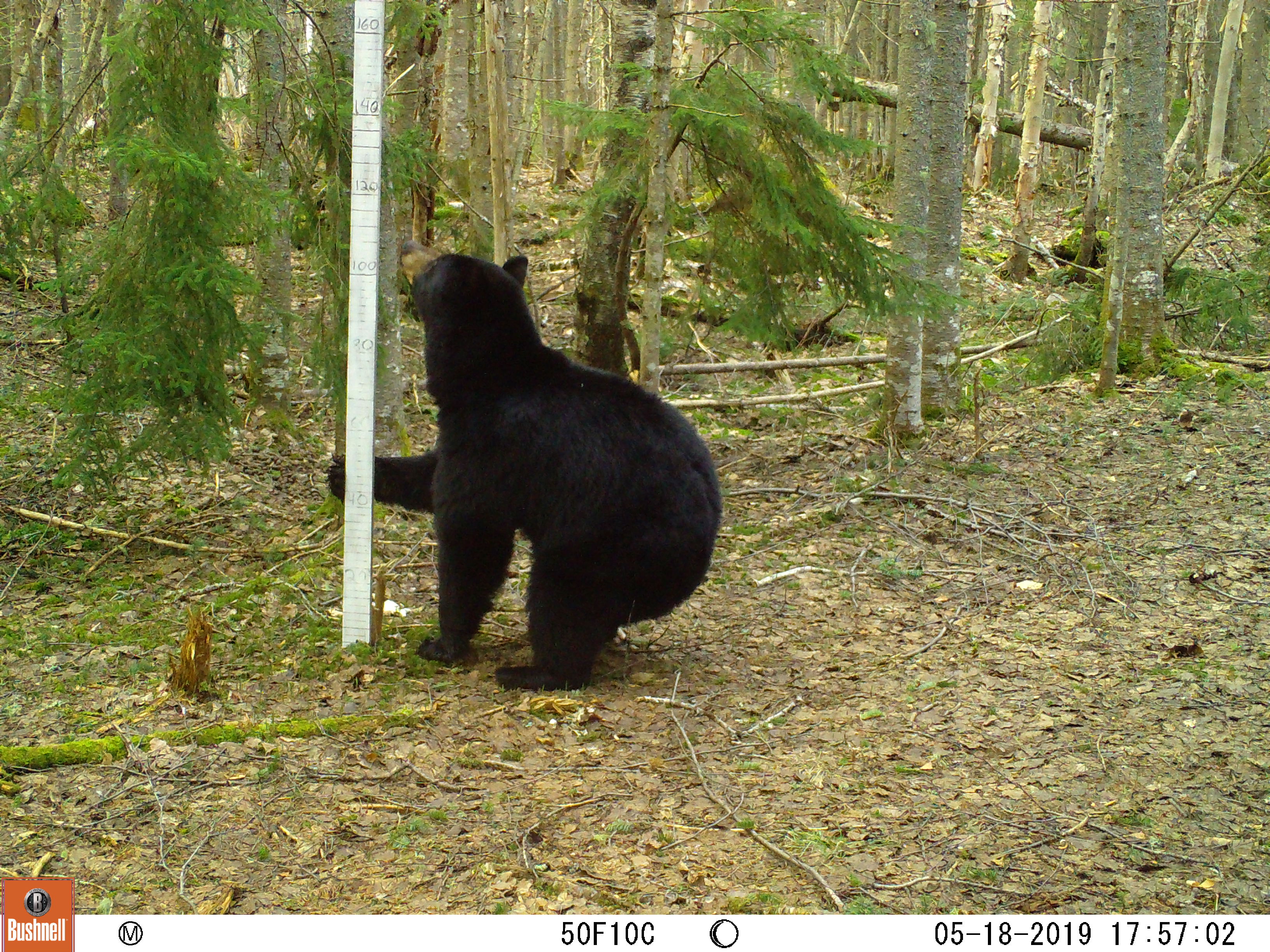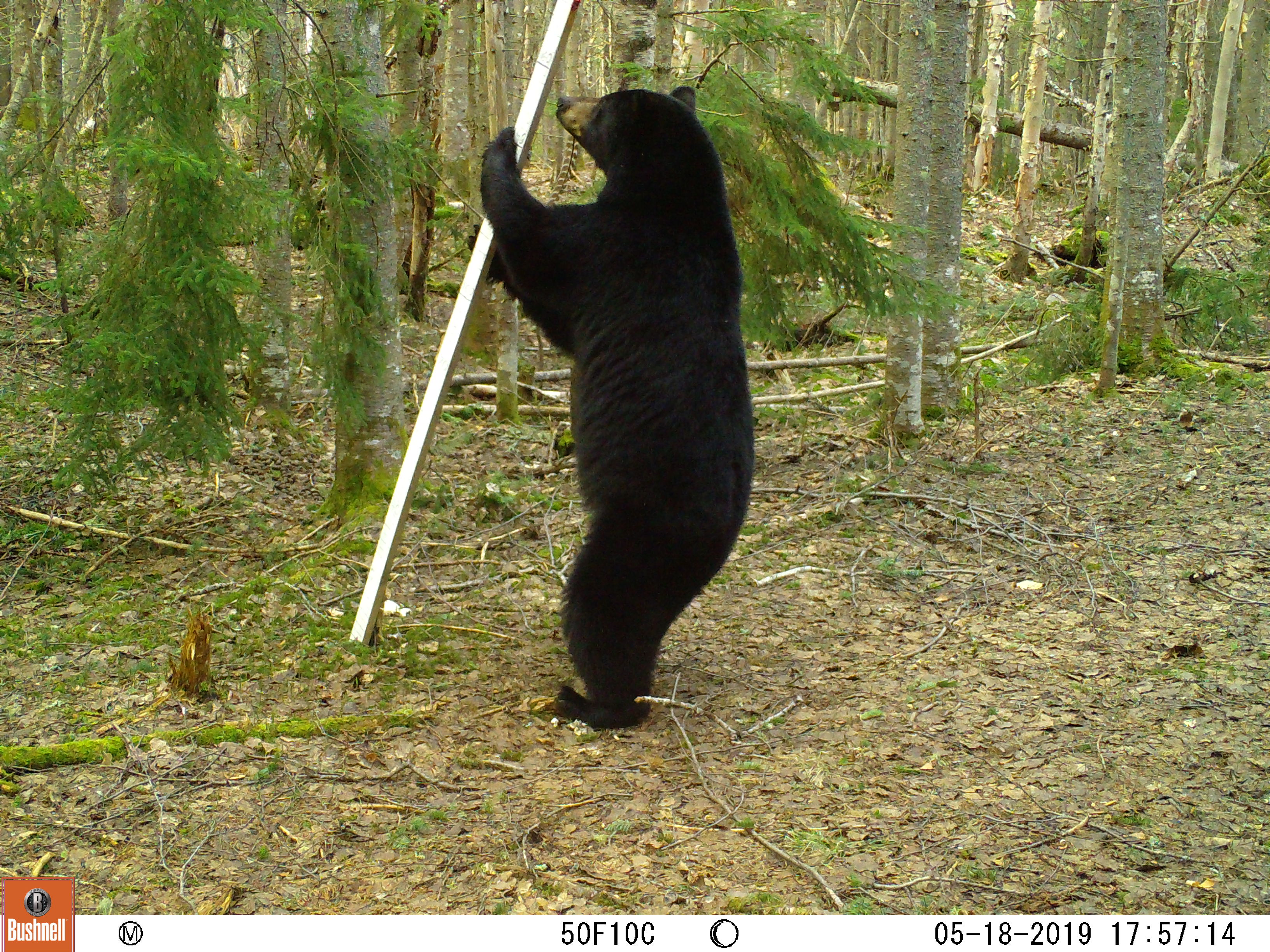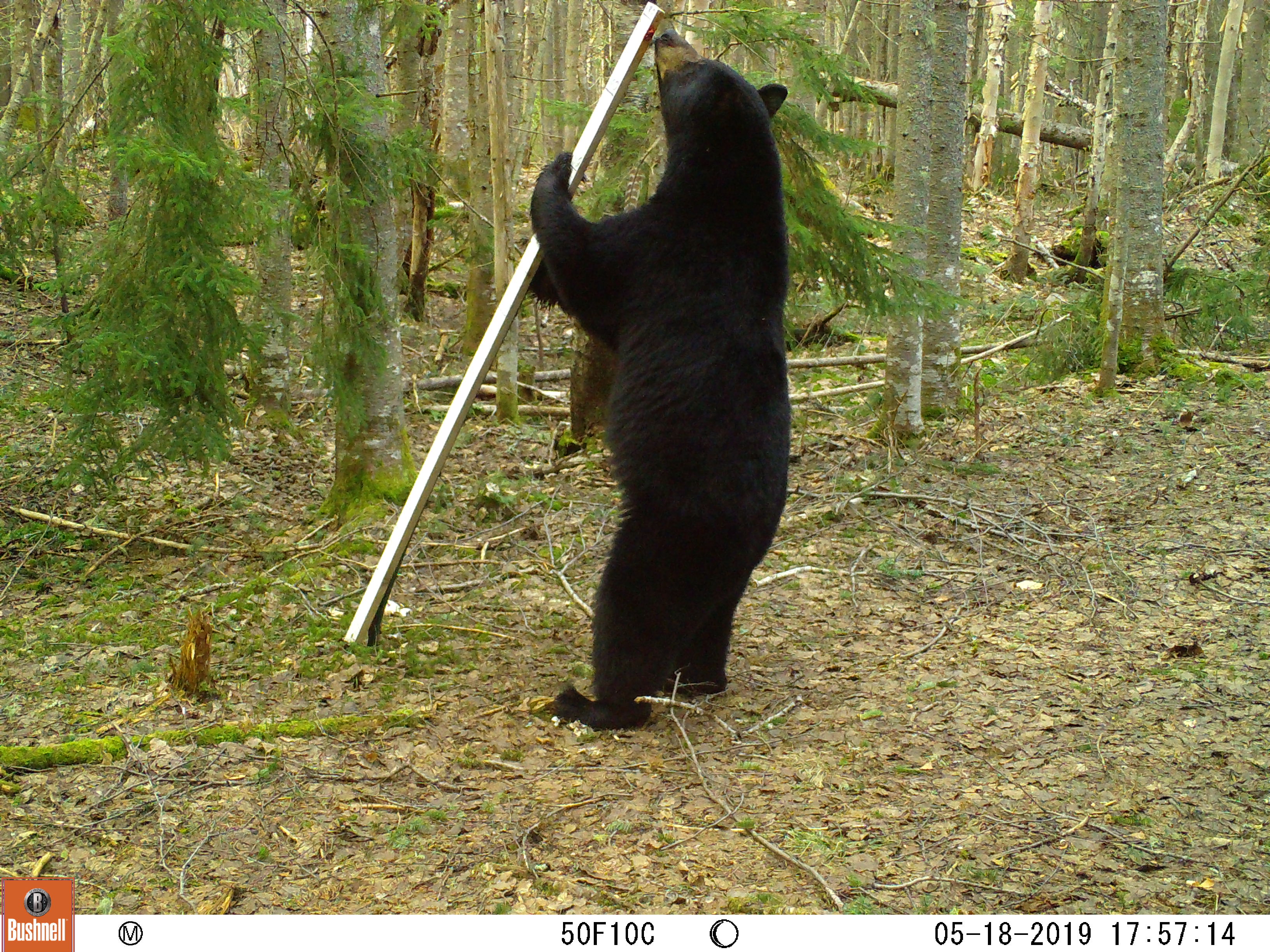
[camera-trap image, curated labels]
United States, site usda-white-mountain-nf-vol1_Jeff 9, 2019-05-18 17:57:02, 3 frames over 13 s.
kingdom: Animalia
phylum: Chordata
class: Mammalia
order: Carnivora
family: Ursidae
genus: Ursus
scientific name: Ursus americanus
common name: black bear